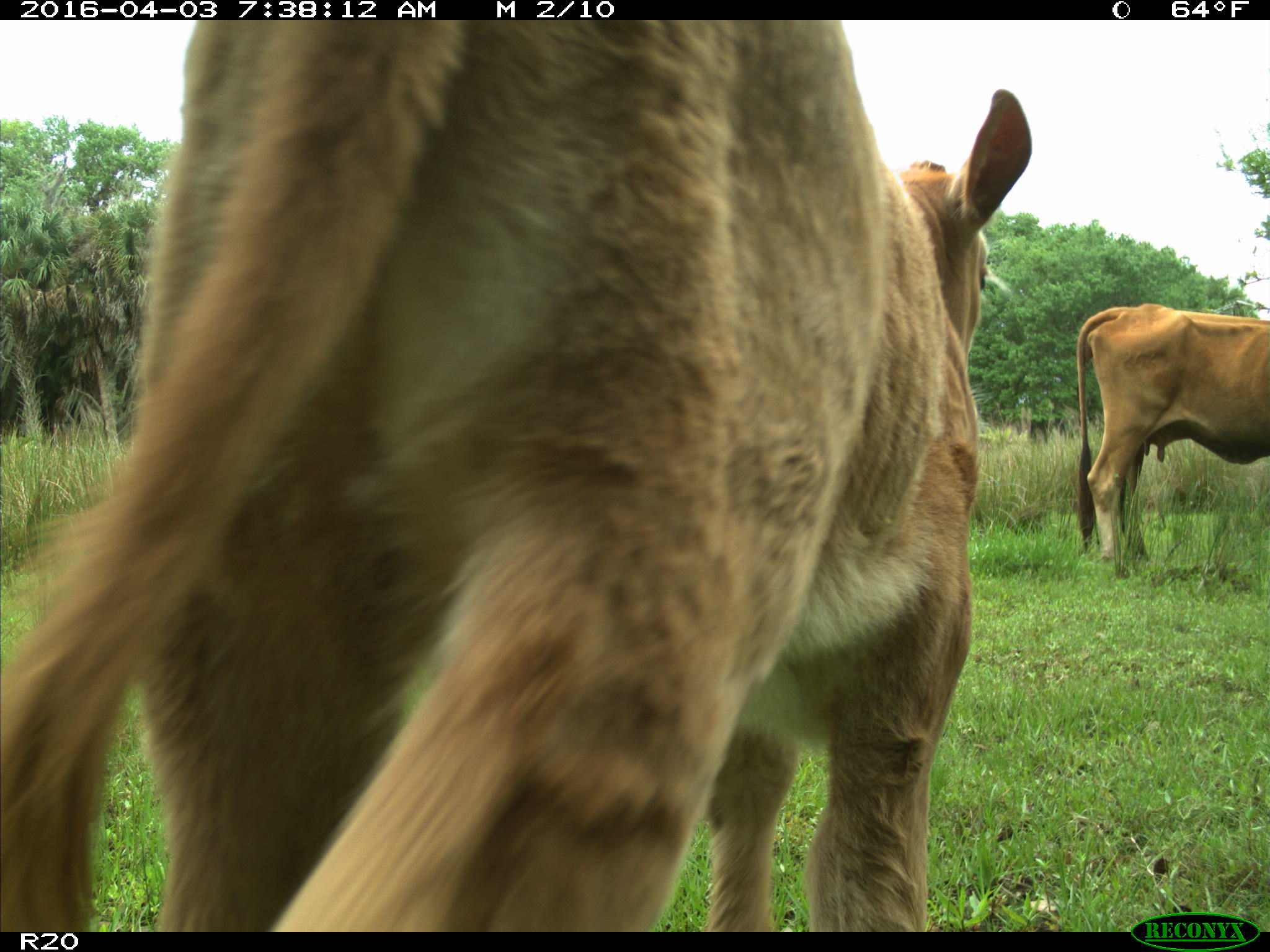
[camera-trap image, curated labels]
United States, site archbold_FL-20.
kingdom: Animalia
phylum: Chordata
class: Mammalia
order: Artiodactyla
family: Bovidae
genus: Bos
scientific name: Bos taurus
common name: domestic cow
Bos taurus (domestic cow).